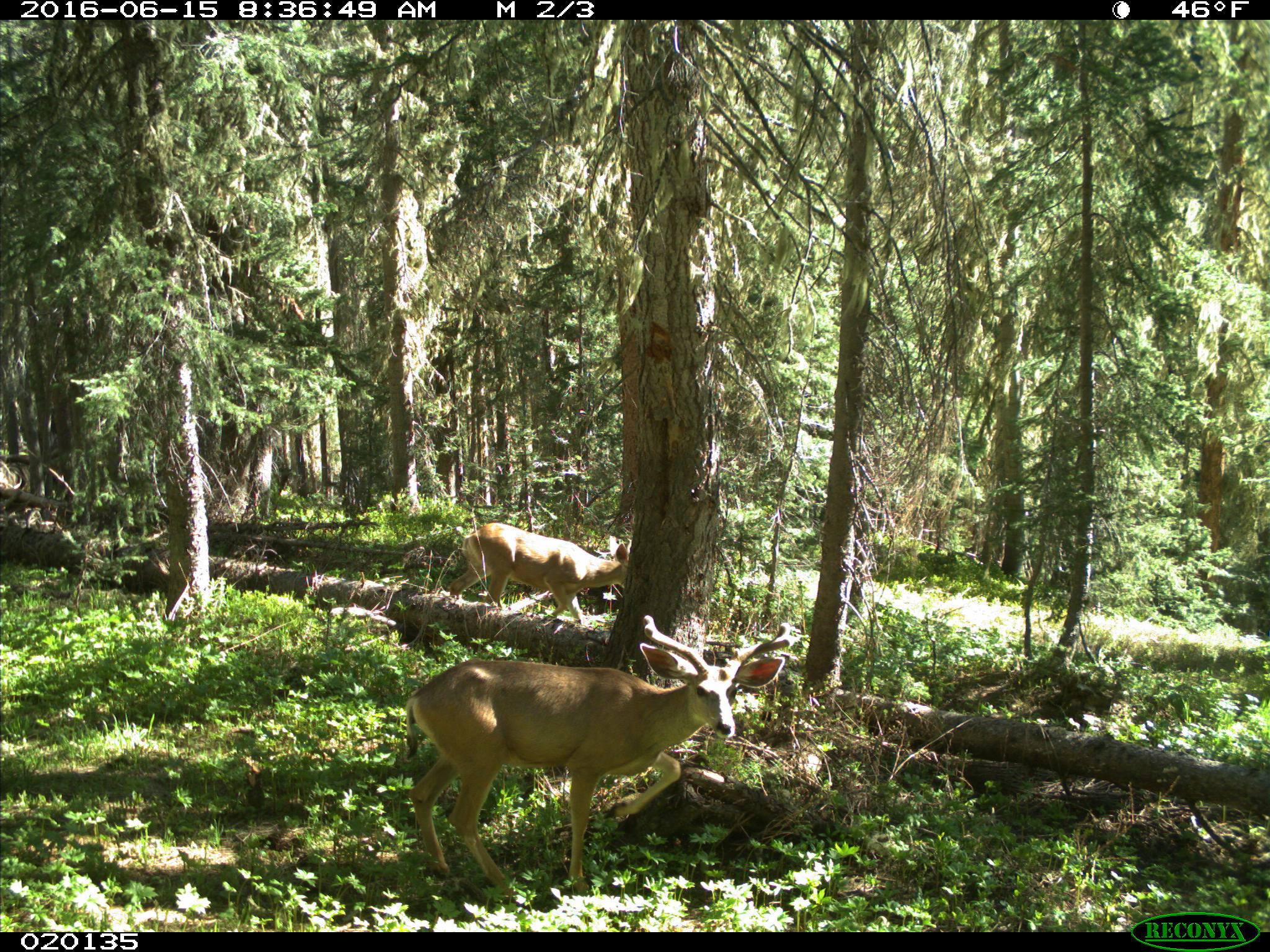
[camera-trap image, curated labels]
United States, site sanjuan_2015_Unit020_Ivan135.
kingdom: Animalia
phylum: Chordata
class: Mammalia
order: Artiodactyla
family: Cervidae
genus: Odocoileus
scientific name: Odocoileus hemionus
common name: mule deer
Odocoileus hemionus (mule deer).